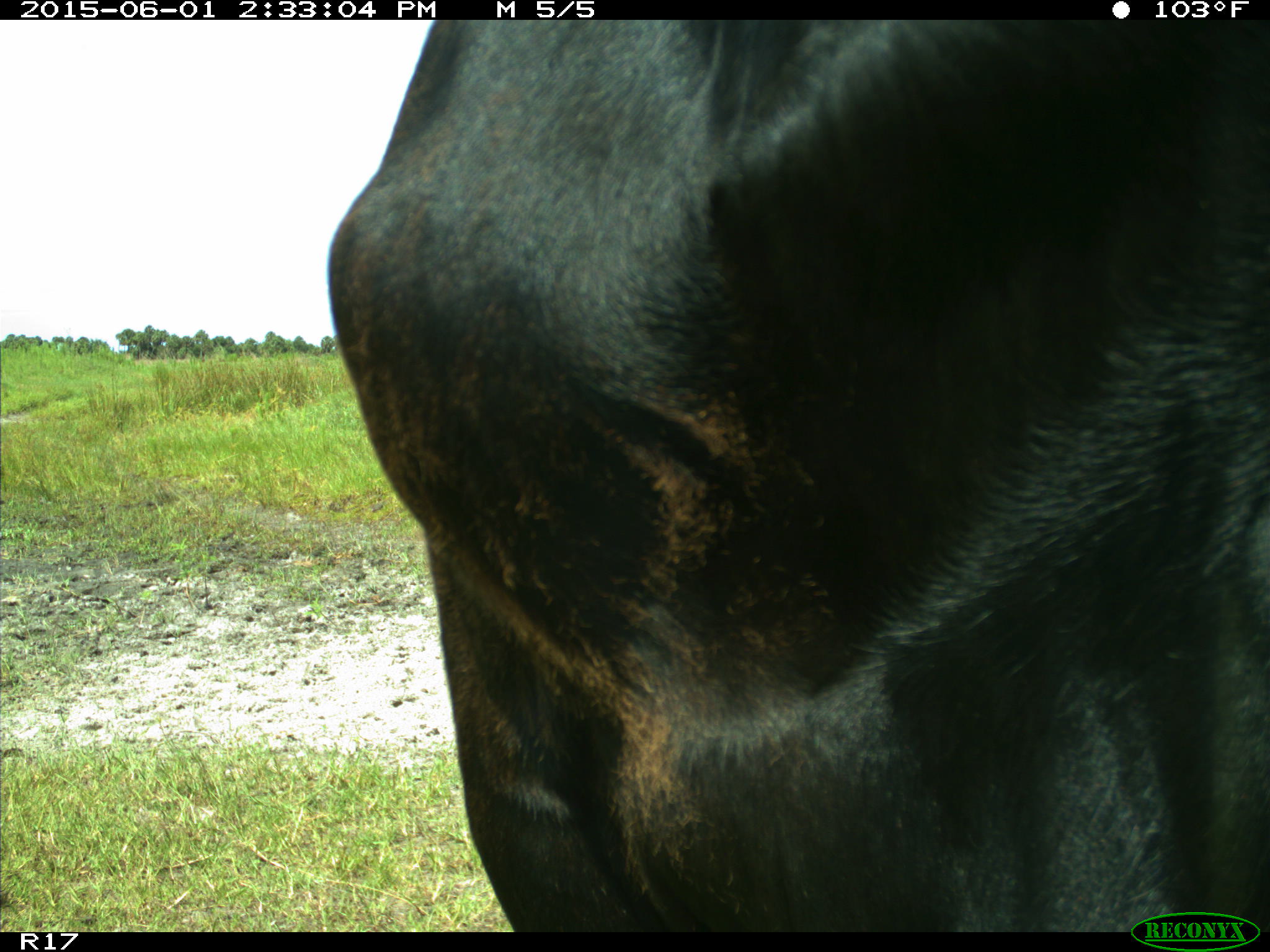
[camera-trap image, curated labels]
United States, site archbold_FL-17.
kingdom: Animalia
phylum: Chordata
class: Mammalia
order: Artiodactyla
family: Bovidae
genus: Bos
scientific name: Bos taurus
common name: domestic cow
Bos taurus (domestic cow).